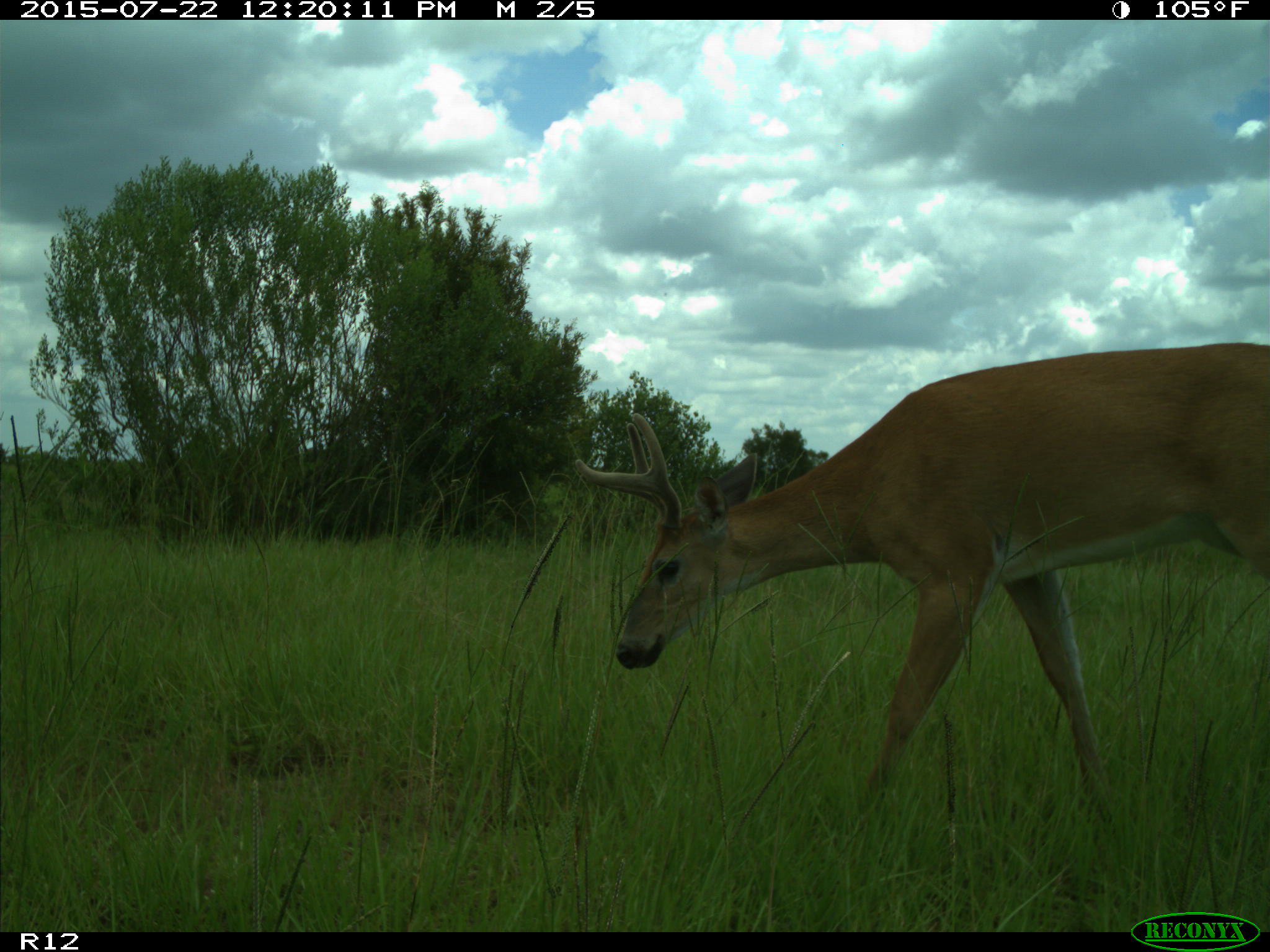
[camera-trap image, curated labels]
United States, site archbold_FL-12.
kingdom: Animalia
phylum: Chordata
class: Mammalia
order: Artiodactyla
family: Cervidae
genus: Odocoileus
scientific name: Odocoileus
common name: deer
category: unidentified deer